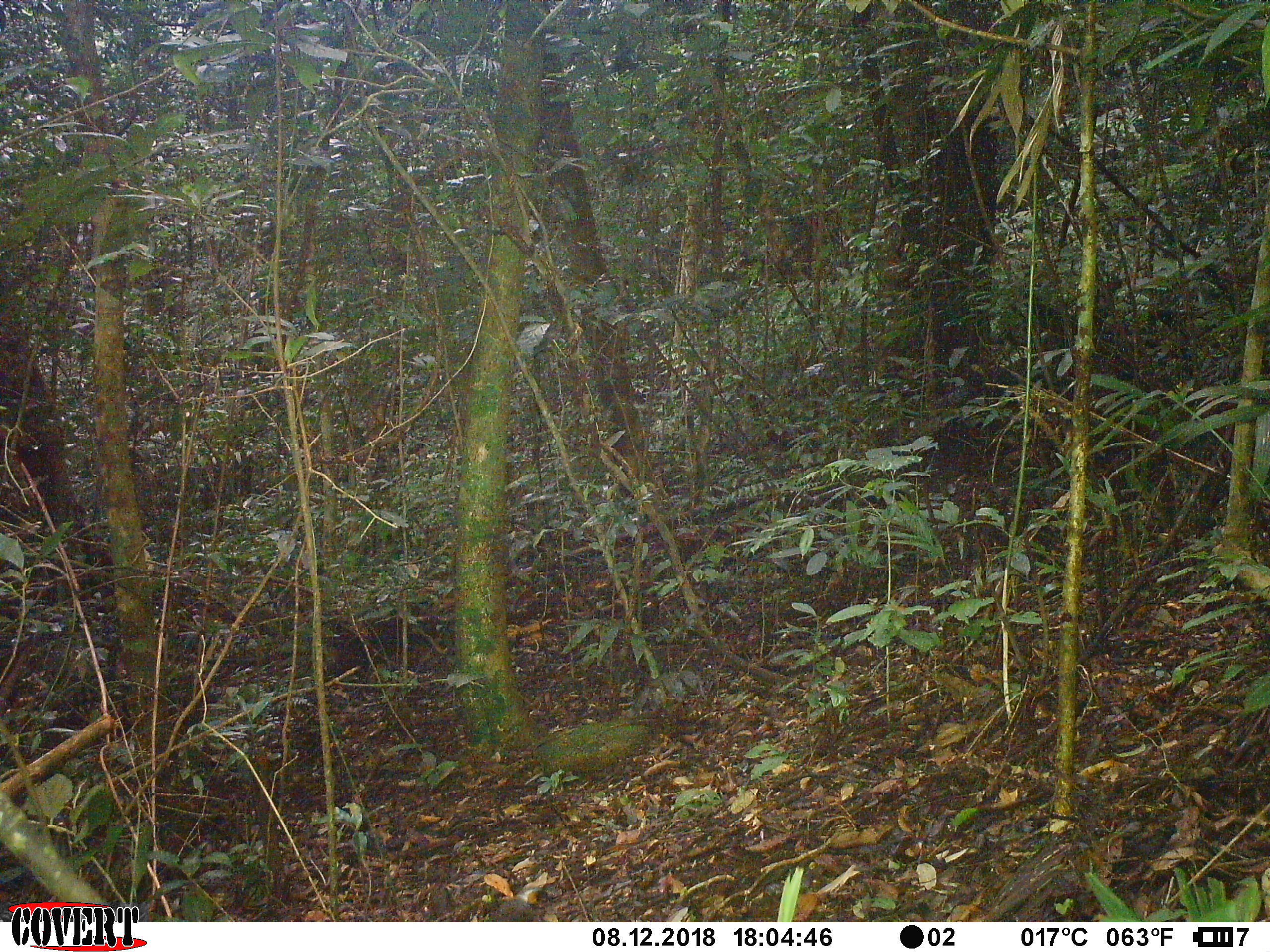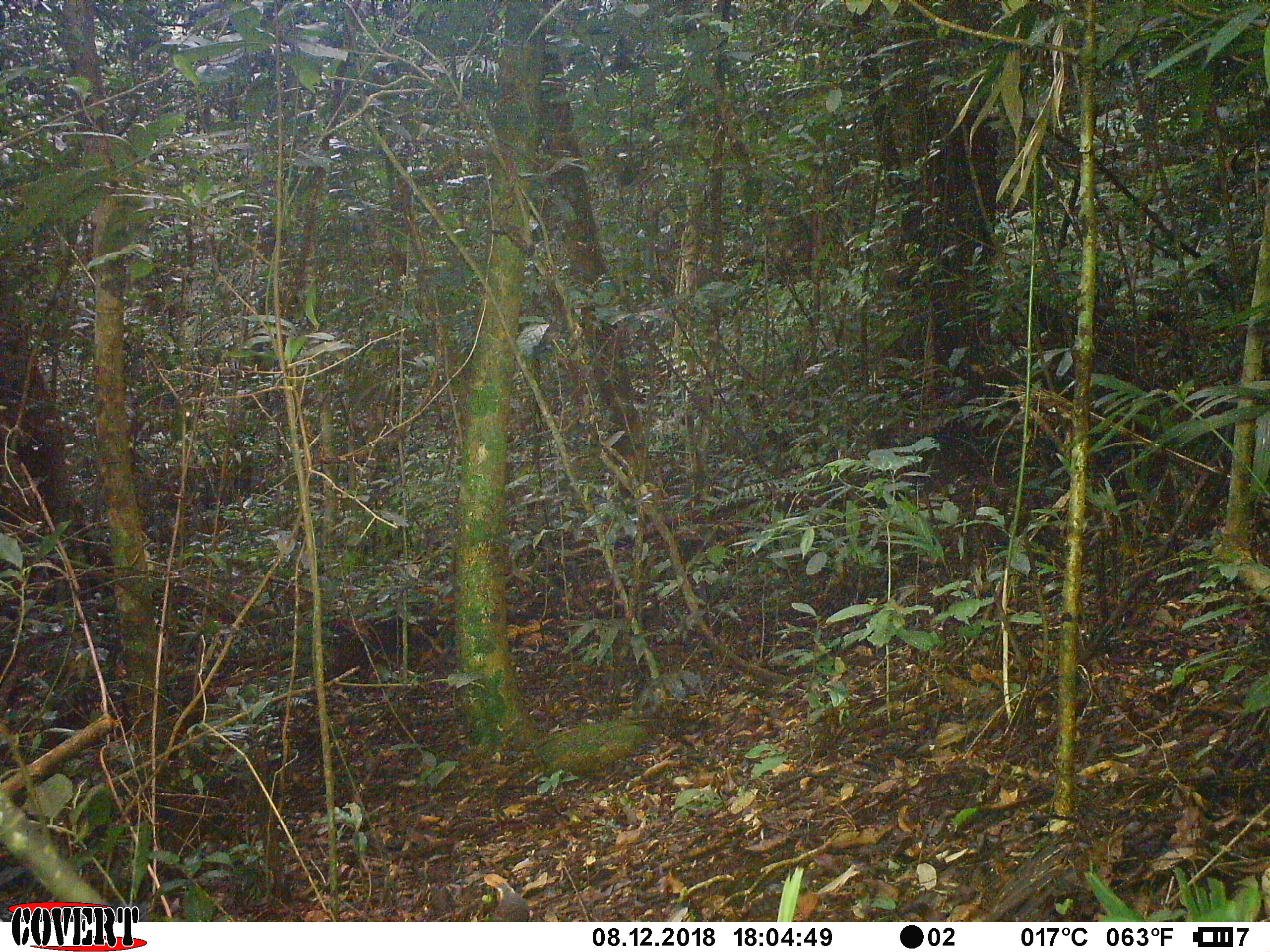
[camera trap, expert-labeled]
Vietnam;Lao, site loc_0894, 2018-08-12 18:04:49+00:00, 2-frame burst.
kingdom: Animalia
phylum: Chordata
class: Aves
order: Passeriformes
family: Leiothrichidae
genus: Garrulax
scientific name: Garrulax castanotis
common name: rufous-cheeked laughingthrush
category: rufous cheeked laughingthrush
Rufous cheeked laughingthrush (rufous-cheeked laughingthrush) (Garrulax castanotis). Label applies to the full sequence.